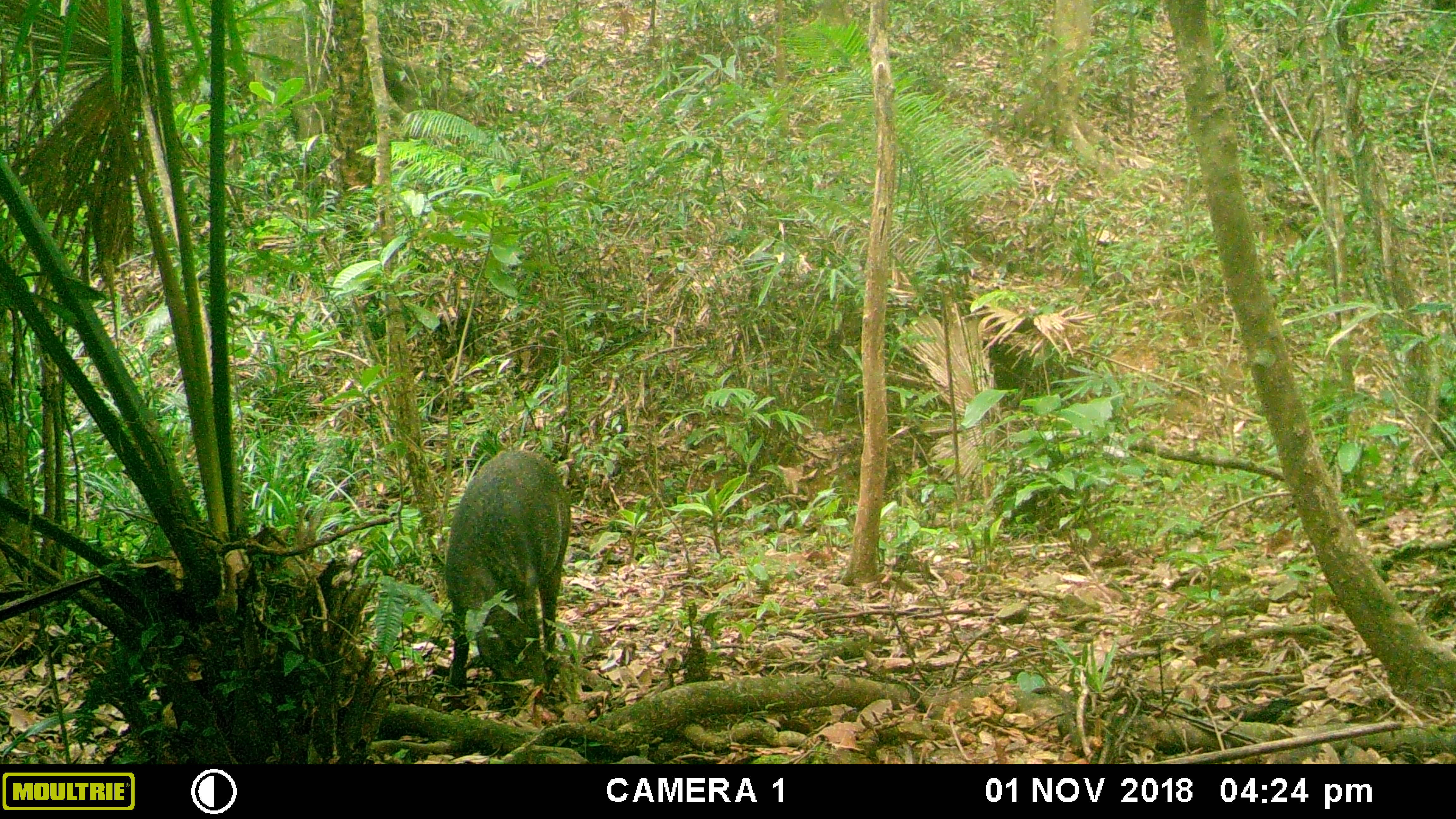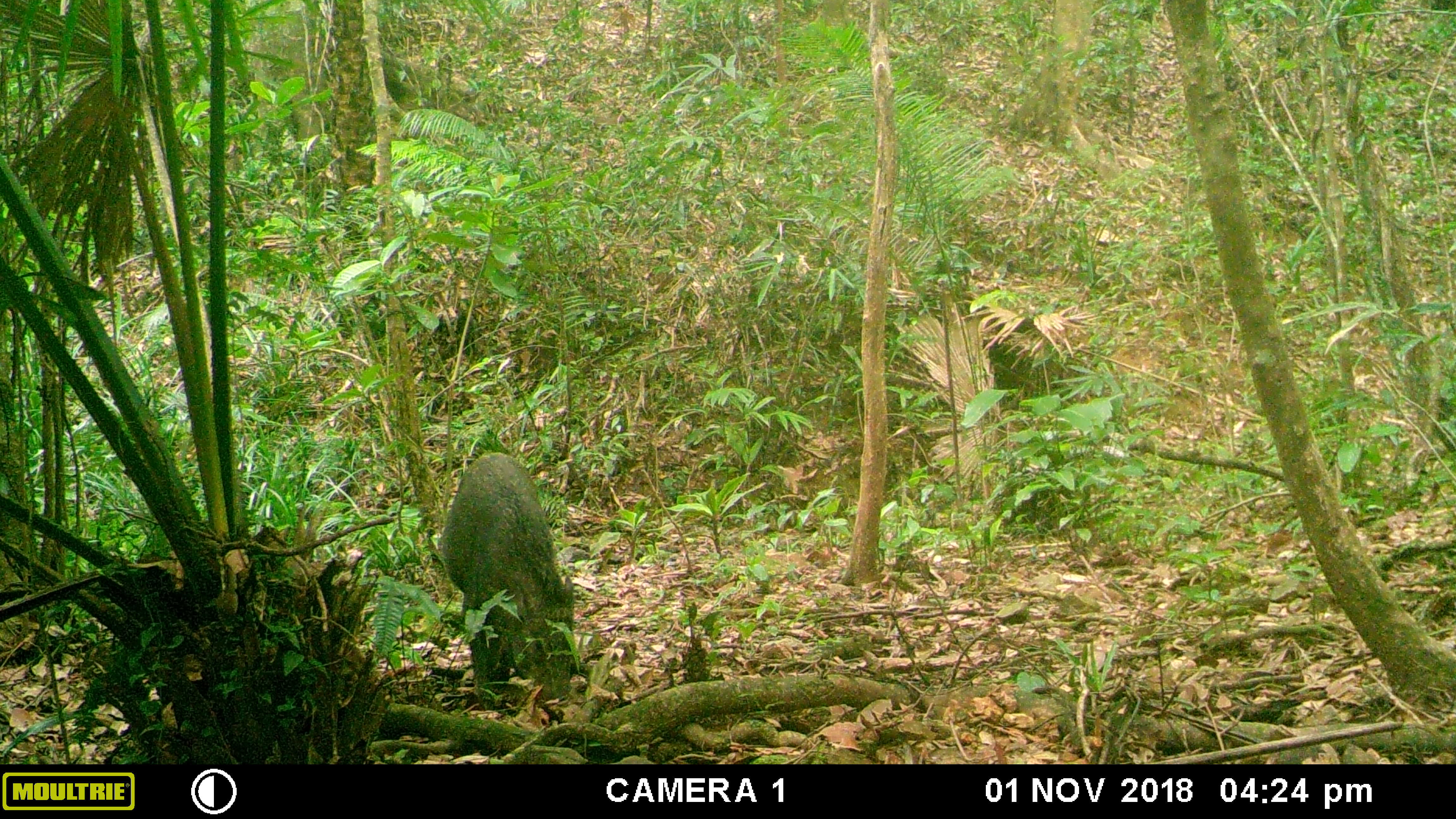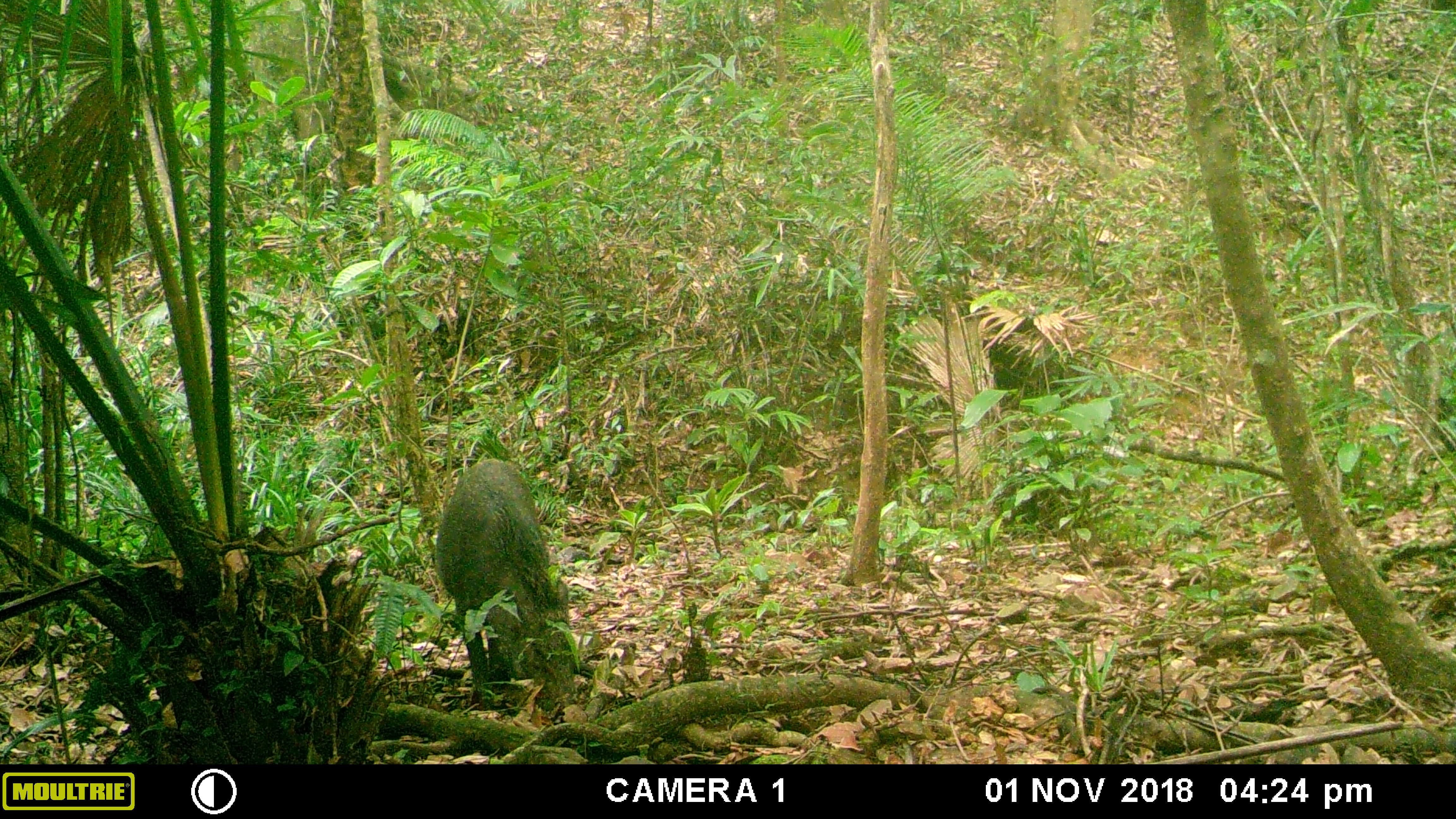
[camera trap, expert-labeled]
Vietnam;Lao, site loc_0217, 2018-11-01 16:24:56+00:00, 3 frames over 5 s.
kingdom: Animalia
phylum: Chordata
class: Mammalia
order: Artiodactyla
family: Suidae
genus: Sus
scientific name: Sus scrofa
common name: eurasian wild pig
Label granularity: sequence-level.